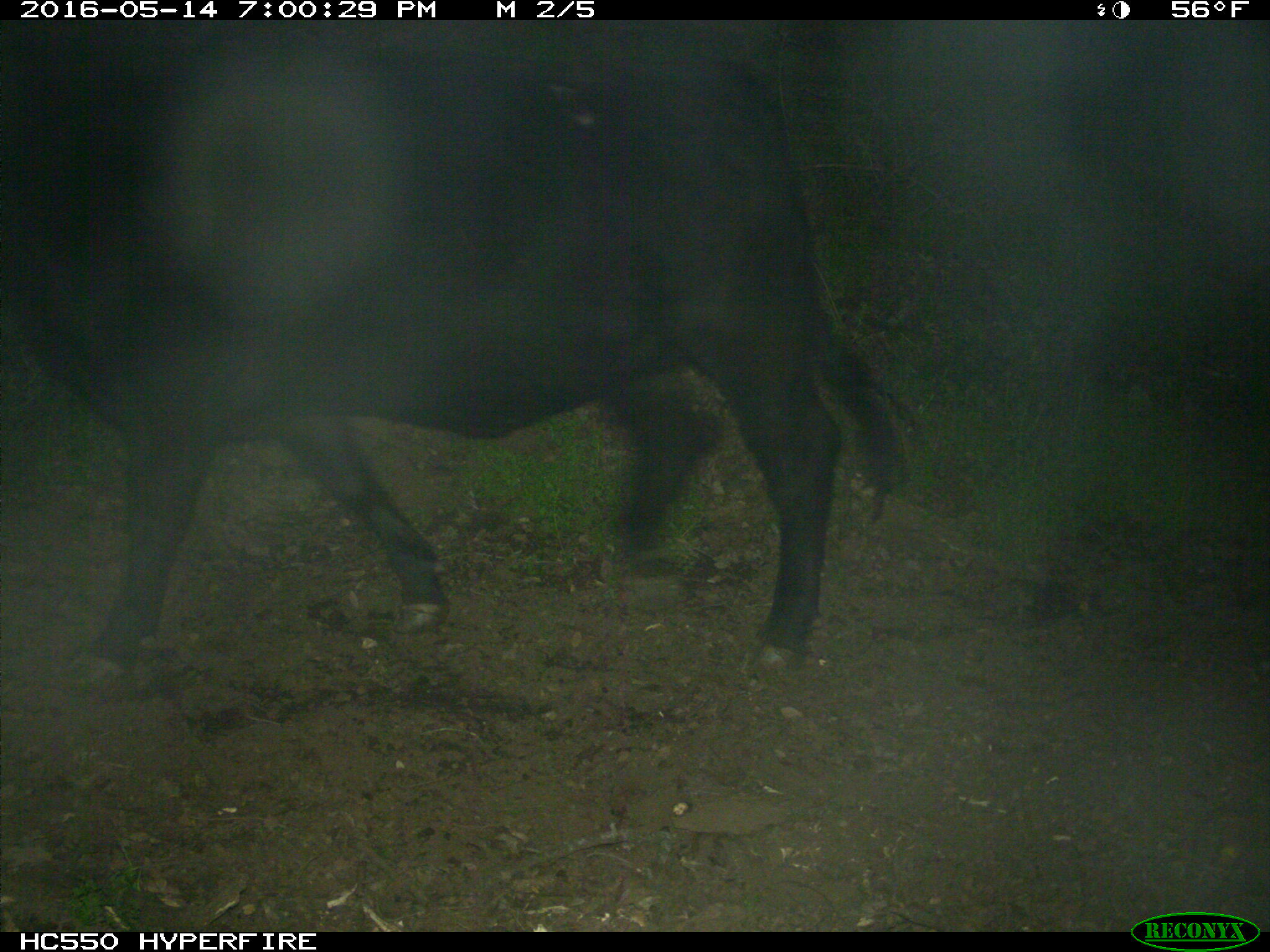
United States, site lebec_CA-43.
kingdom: Animalia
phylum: Chordata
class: Mammalia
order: Artiodactyla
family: Bovidae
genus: Bos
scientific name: Bos taurus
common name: domestic cow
Bos taurus (domestic cow).